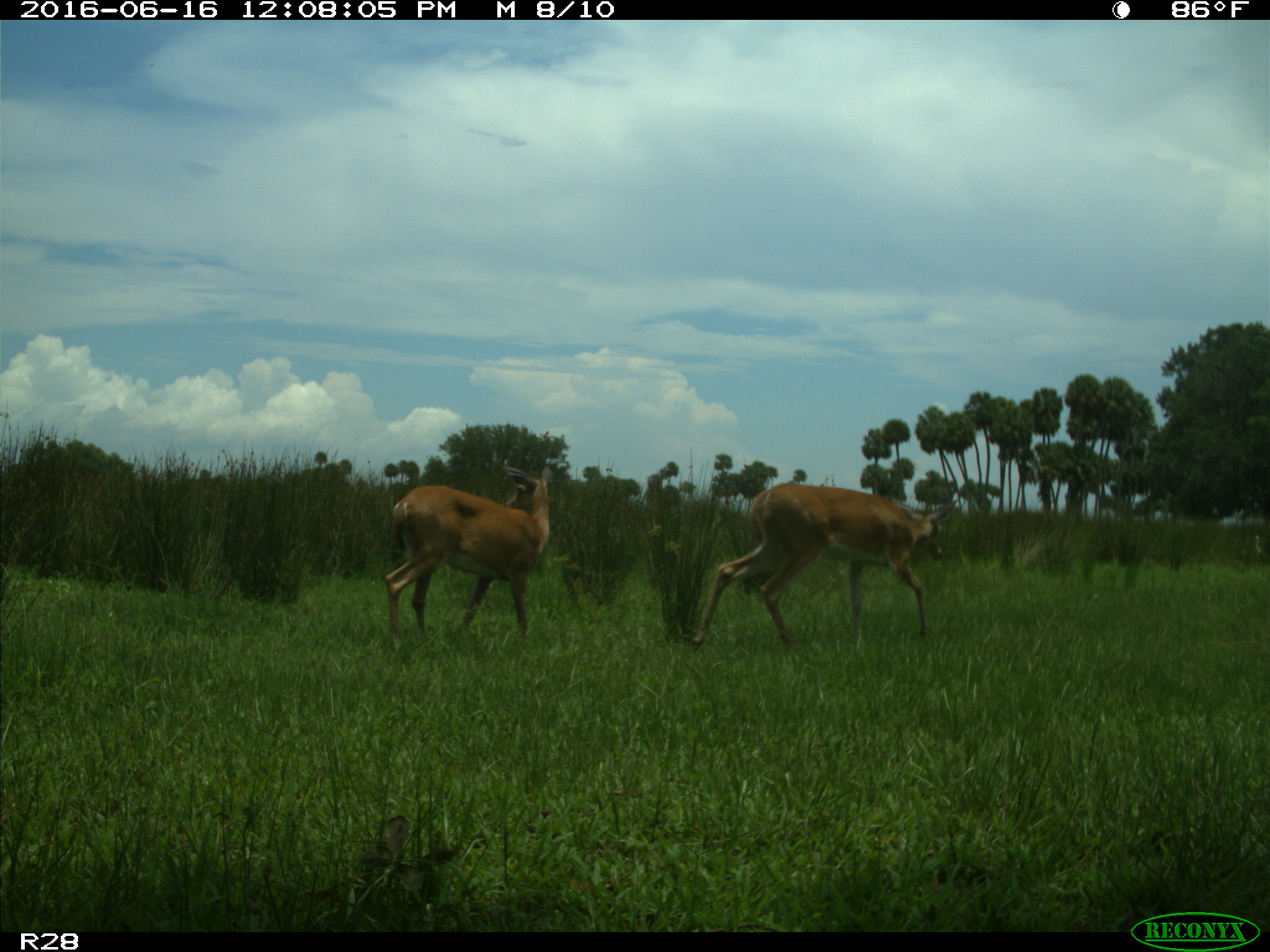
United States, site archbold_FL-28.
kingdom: Animalia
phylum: Chordata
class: Mammalia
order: Artiodactyla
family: Cervidae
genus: Odocoileus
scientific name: Odocoileus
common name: deer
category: unidentified deer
Unidentified deer (deer) (Odocoileus).